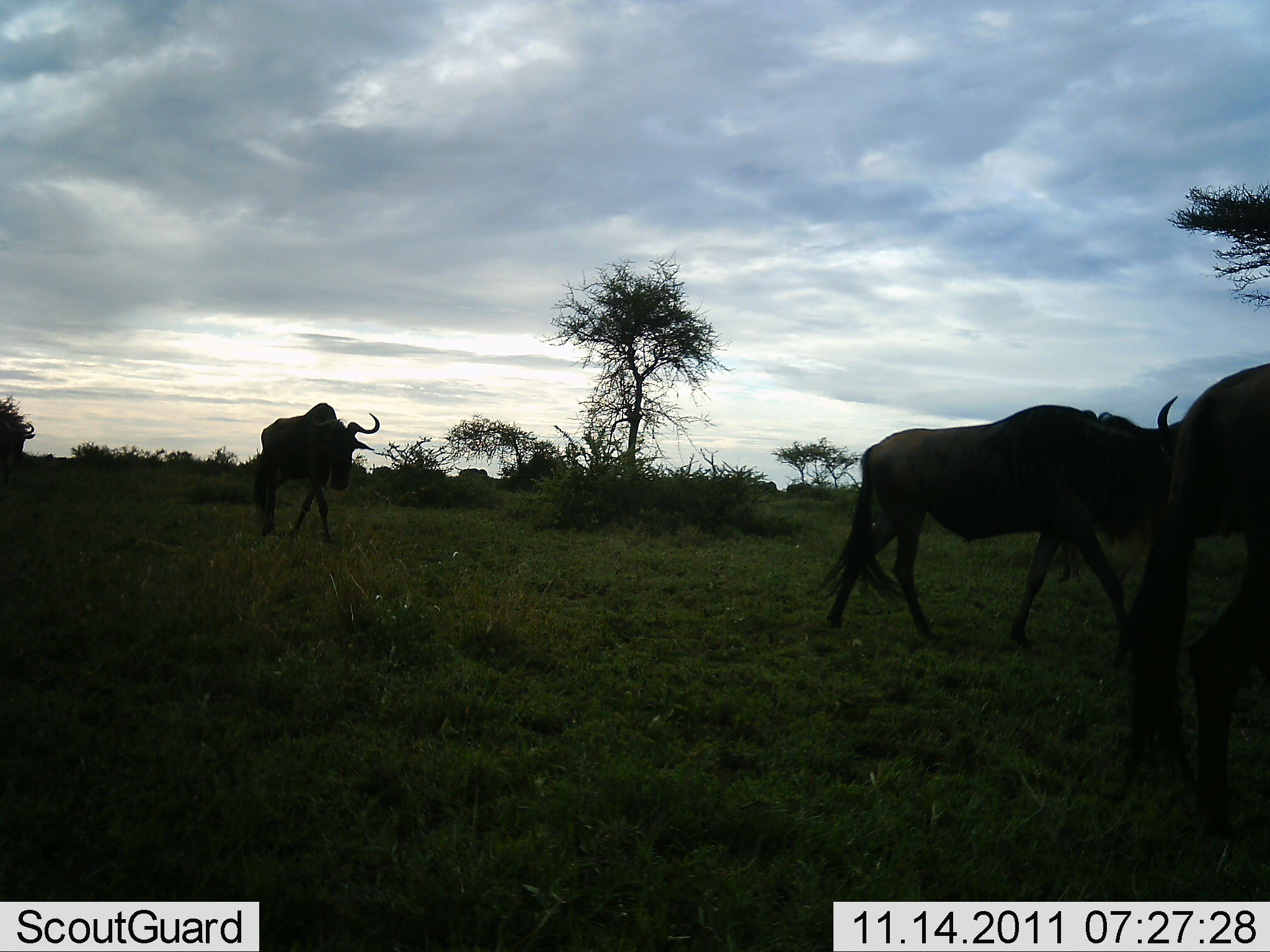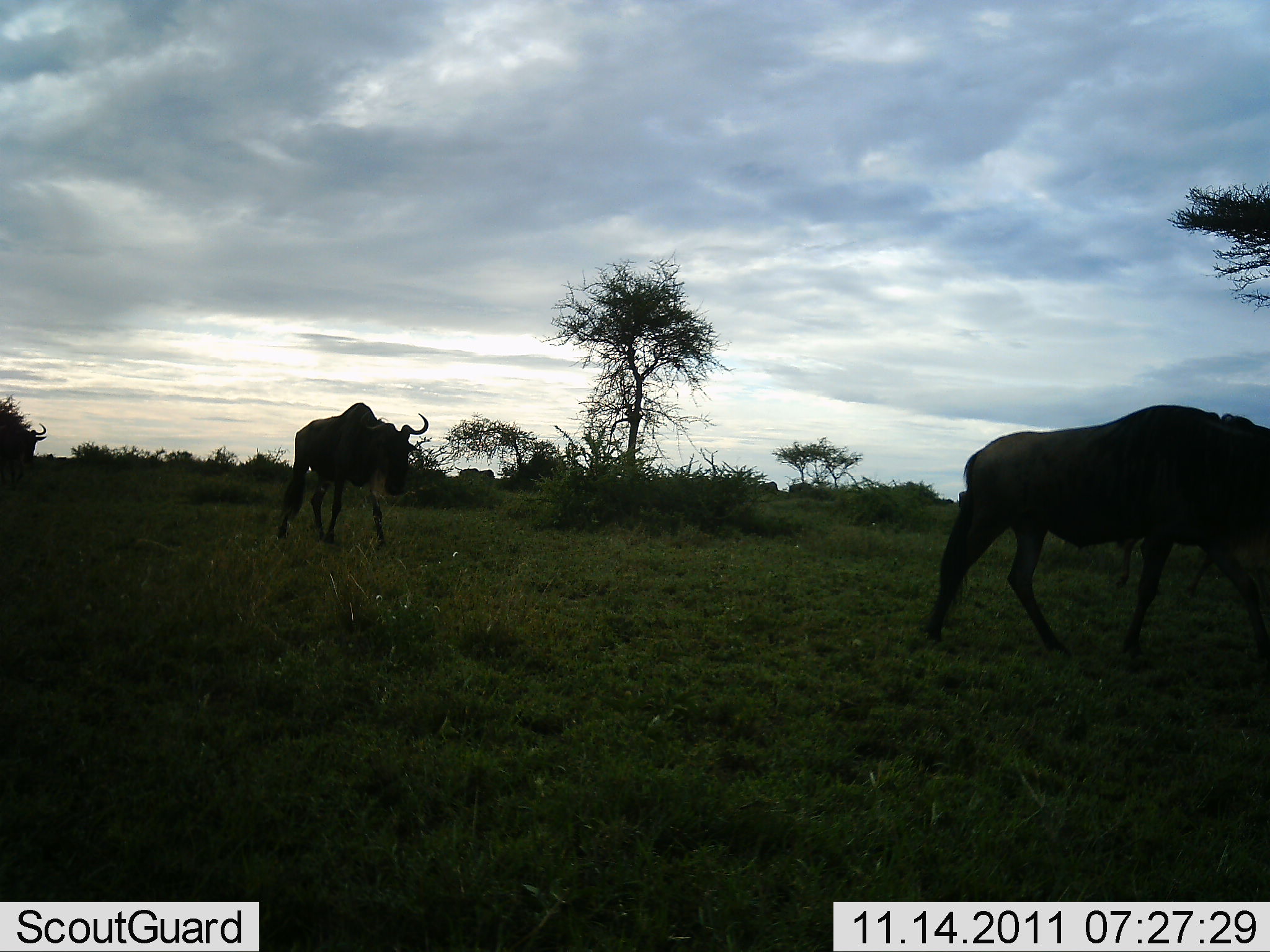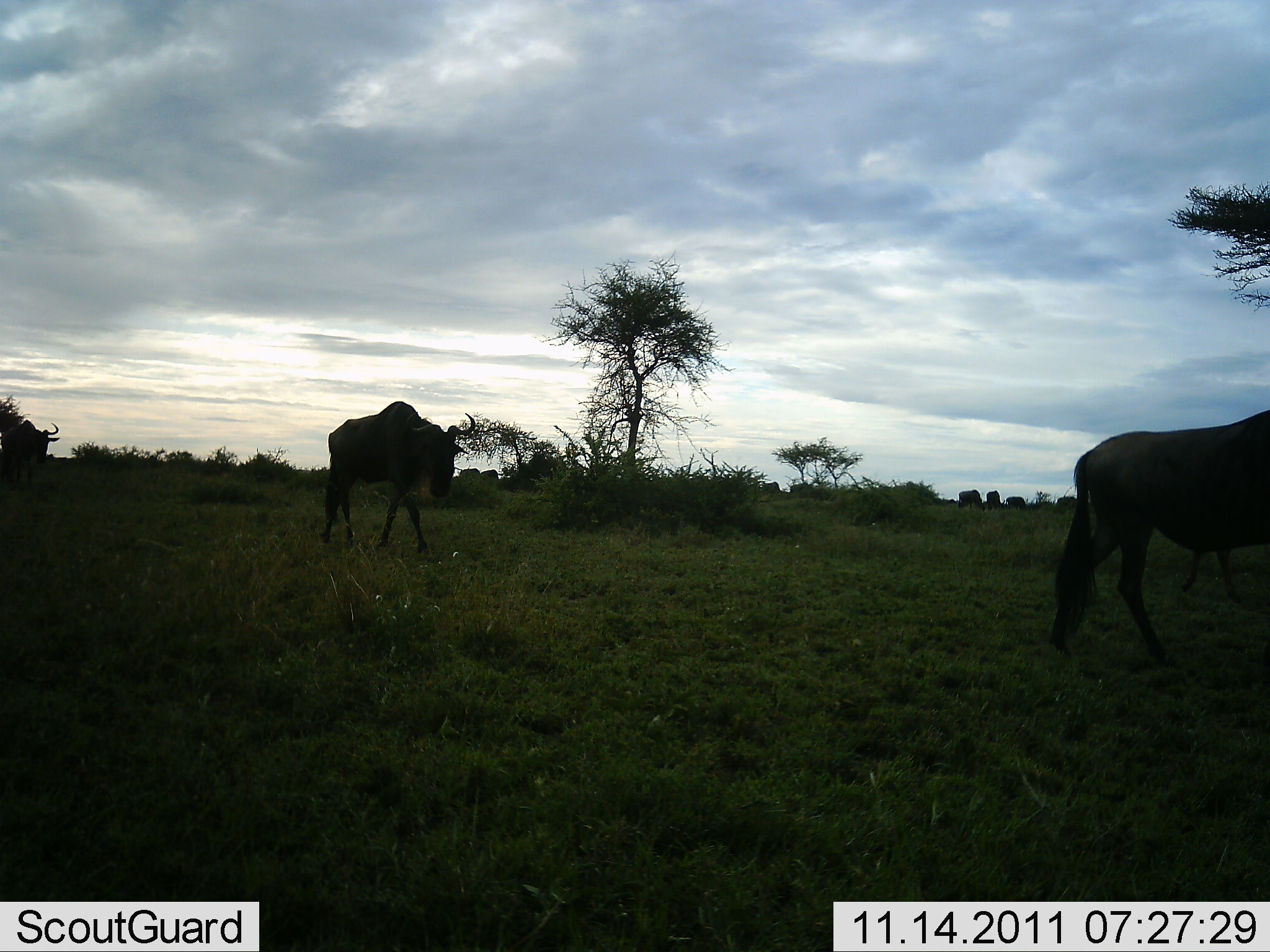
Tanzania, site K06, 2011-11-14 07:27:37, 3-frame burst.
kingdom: Animalia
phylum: Chordata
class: Mammalia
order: Artiodactyla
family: Bovidae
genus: Connochaetes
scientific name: Connochaetes taurinus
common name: blue wildebeest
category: wildebeest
Wildebeest (blue wildebeest) (Connochaetes taurinus), count 4. Behavior (volunteer vote fractions): standing 8%, resting 0%, moving 100%, interacting 0%. Young present (vote fraction): 0%. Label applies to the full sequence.